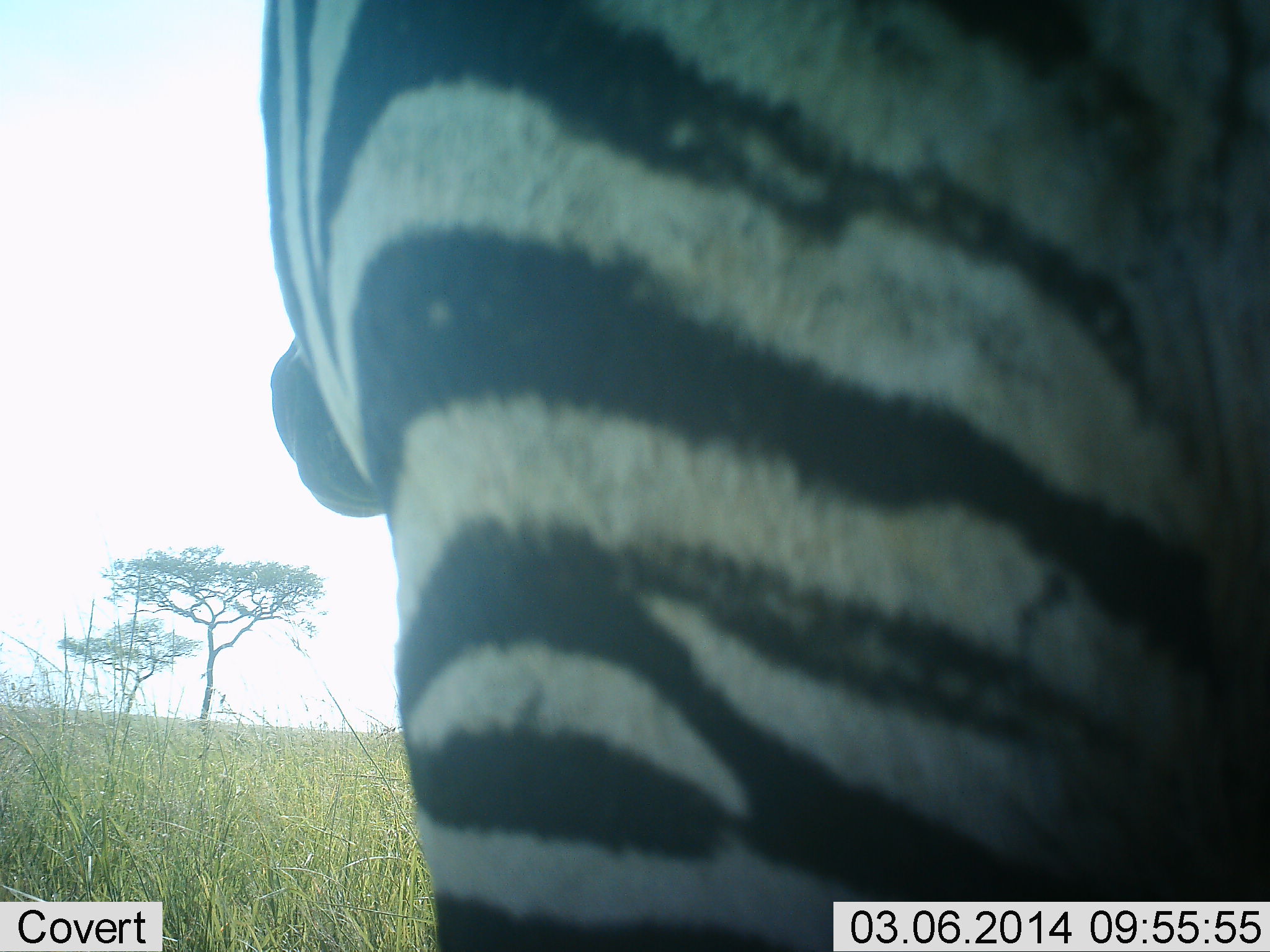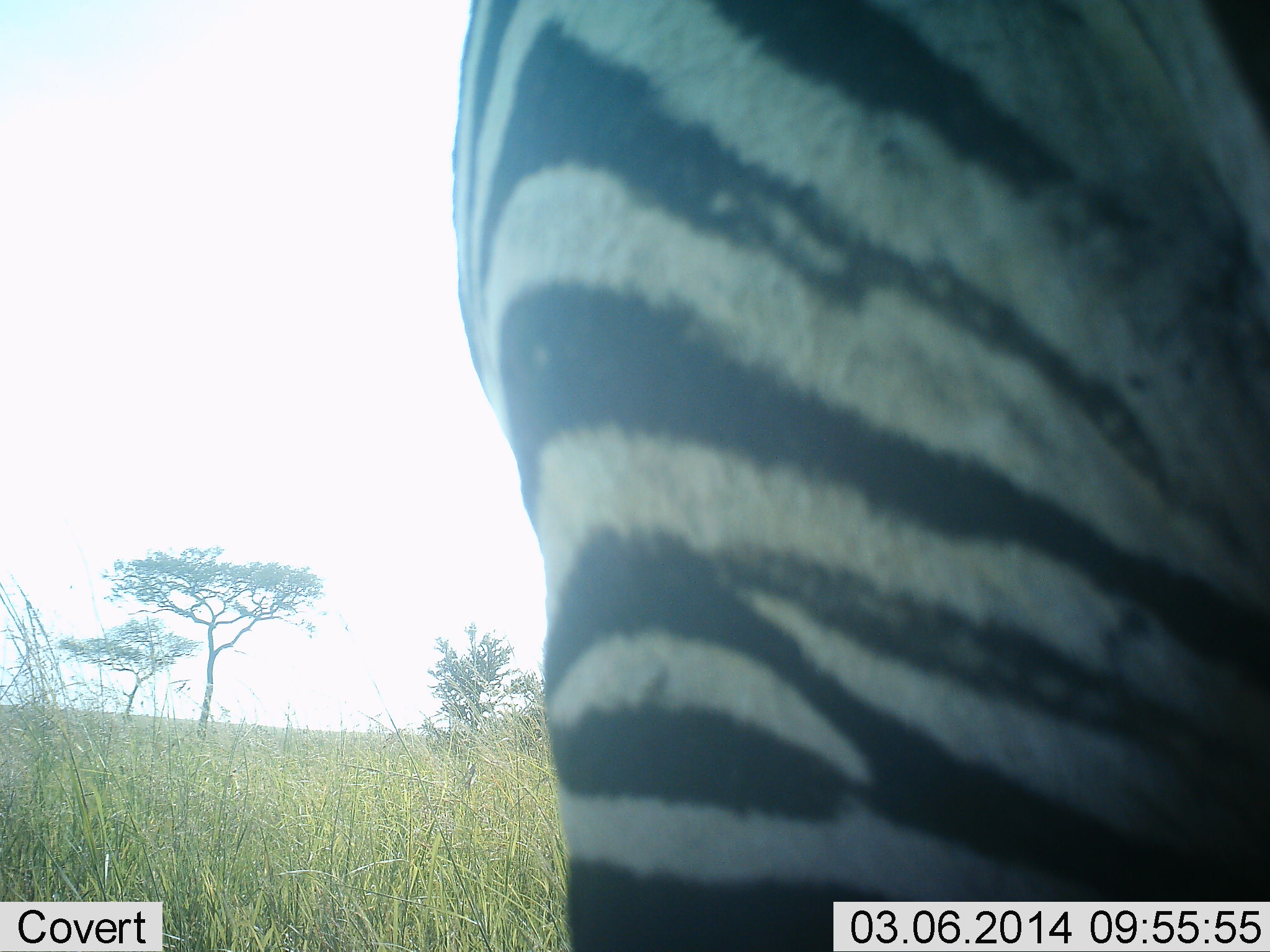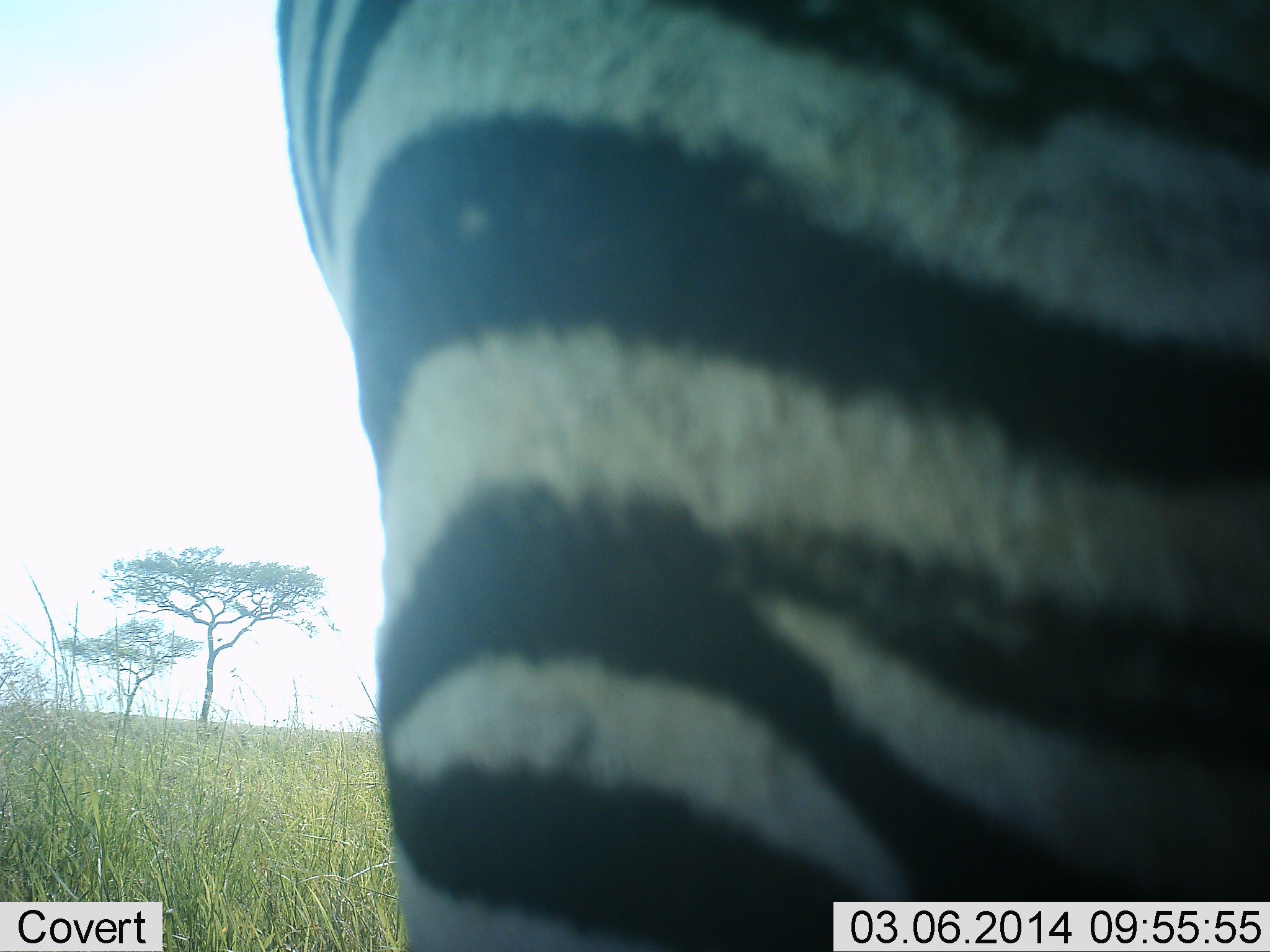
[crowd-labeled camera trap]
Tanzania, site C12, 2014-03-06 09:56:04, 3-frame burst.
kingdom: Animalia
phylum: Chordata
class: Mammalia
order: Perissodactyla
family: Equidae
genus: Equus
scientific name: Equus quagga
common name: plains zebra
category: zebra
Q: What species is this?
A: Zebra (plains zebra) (Equus quagga).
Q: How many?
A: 1.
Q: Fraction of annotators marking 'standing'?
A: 90%.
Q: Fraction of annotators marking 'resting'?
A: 0%.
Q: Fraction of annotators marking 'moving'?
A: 10%.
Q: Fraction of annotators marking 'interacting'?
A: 0%.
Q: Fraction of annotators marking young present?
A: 0%.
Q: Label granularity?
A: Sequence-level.